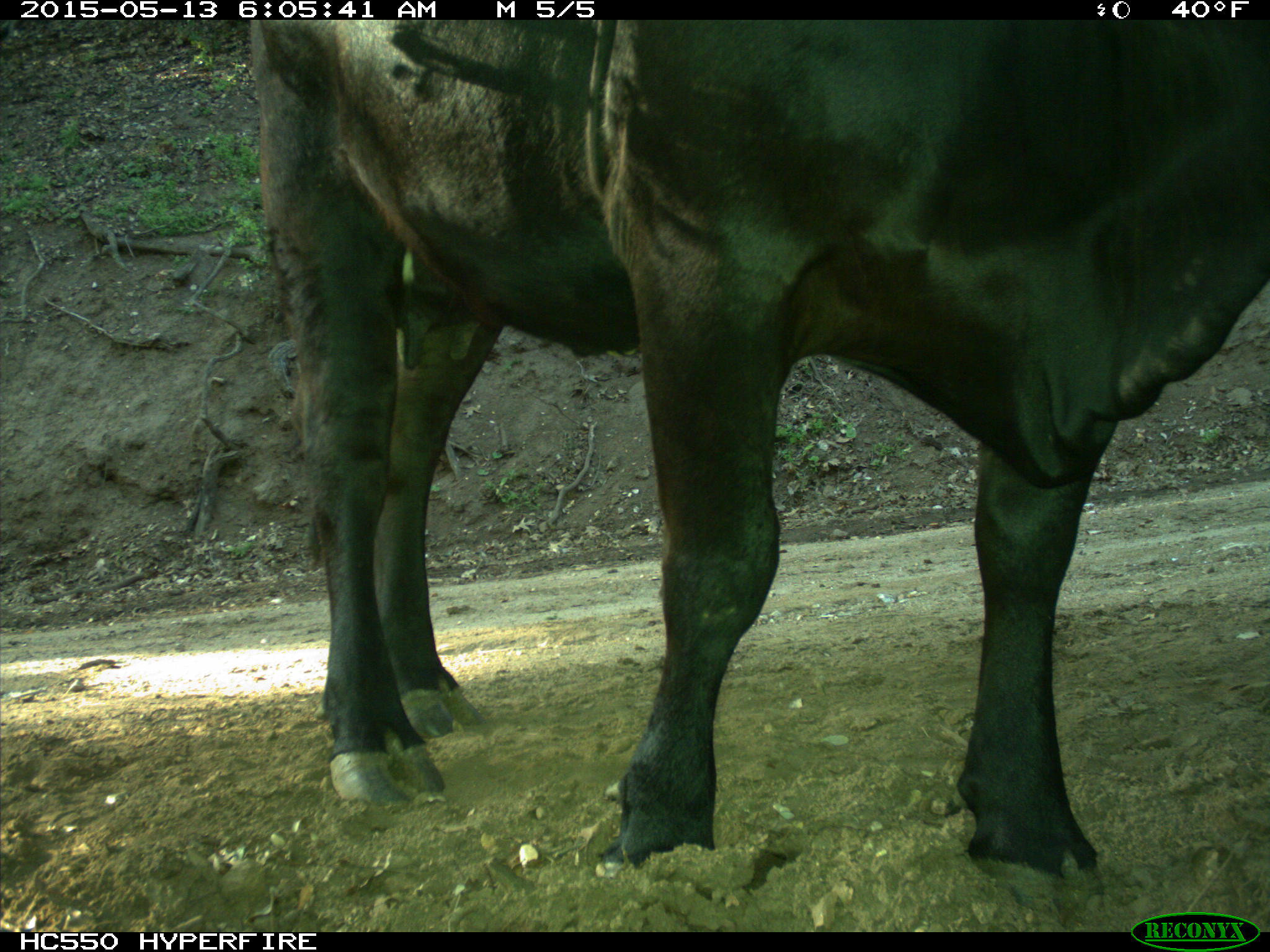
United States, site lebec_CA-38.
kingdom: Animalia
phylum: Chordata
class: Mammalia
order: Artiodactyla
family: Bovidae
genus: Bos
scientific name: Bos taurus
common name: domestic cow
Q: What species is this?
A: Bos taurus (domestic cow).